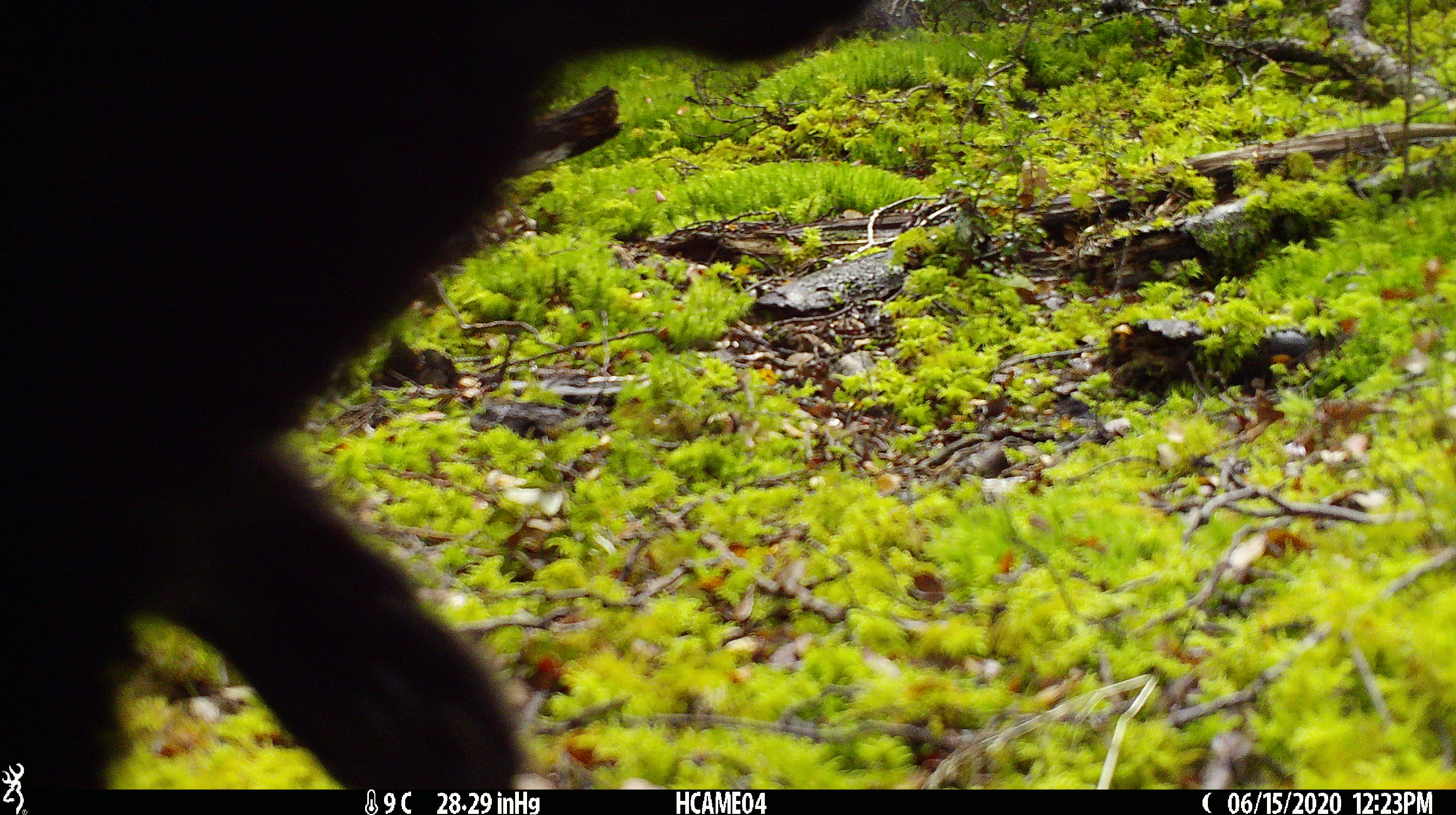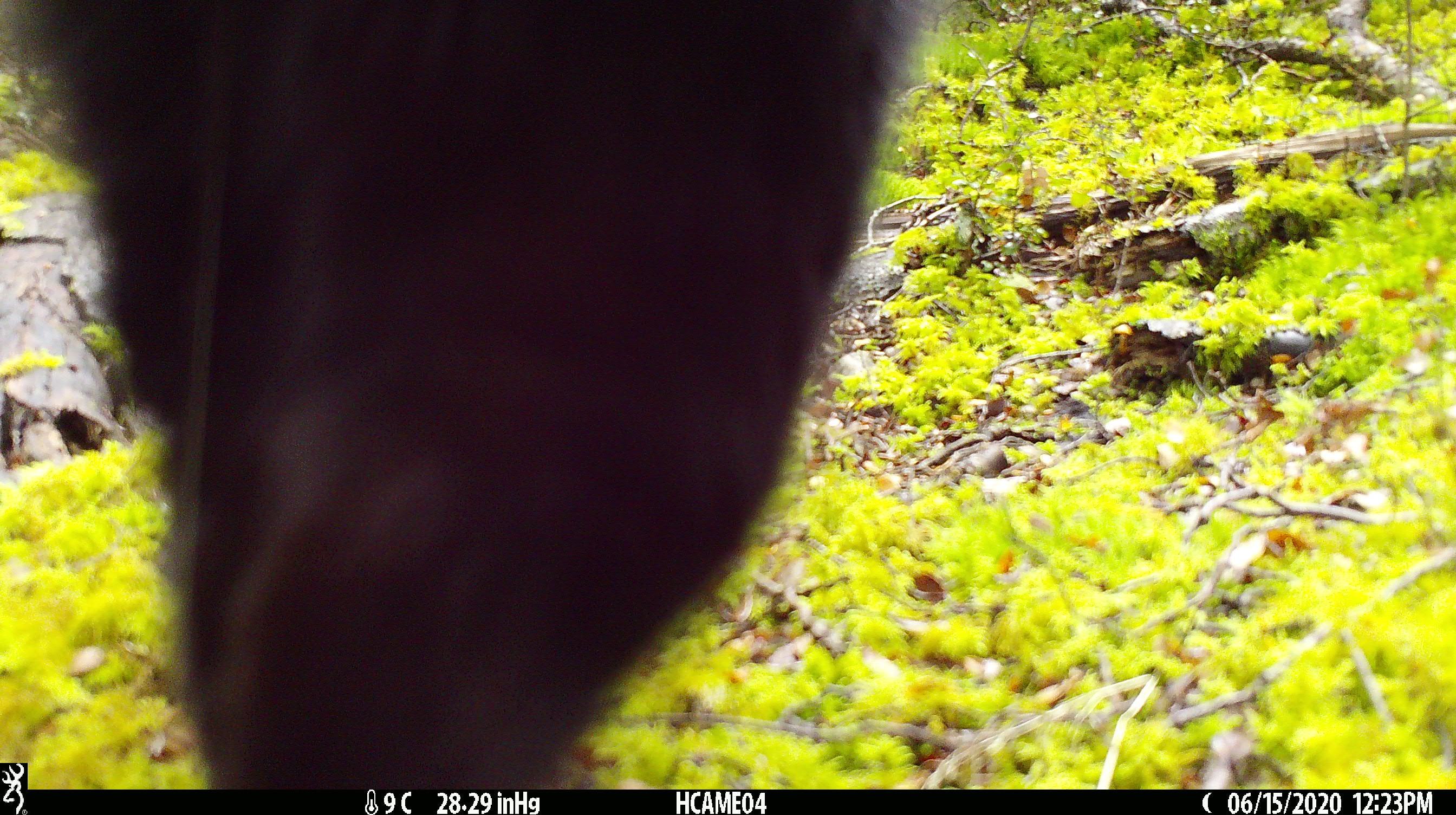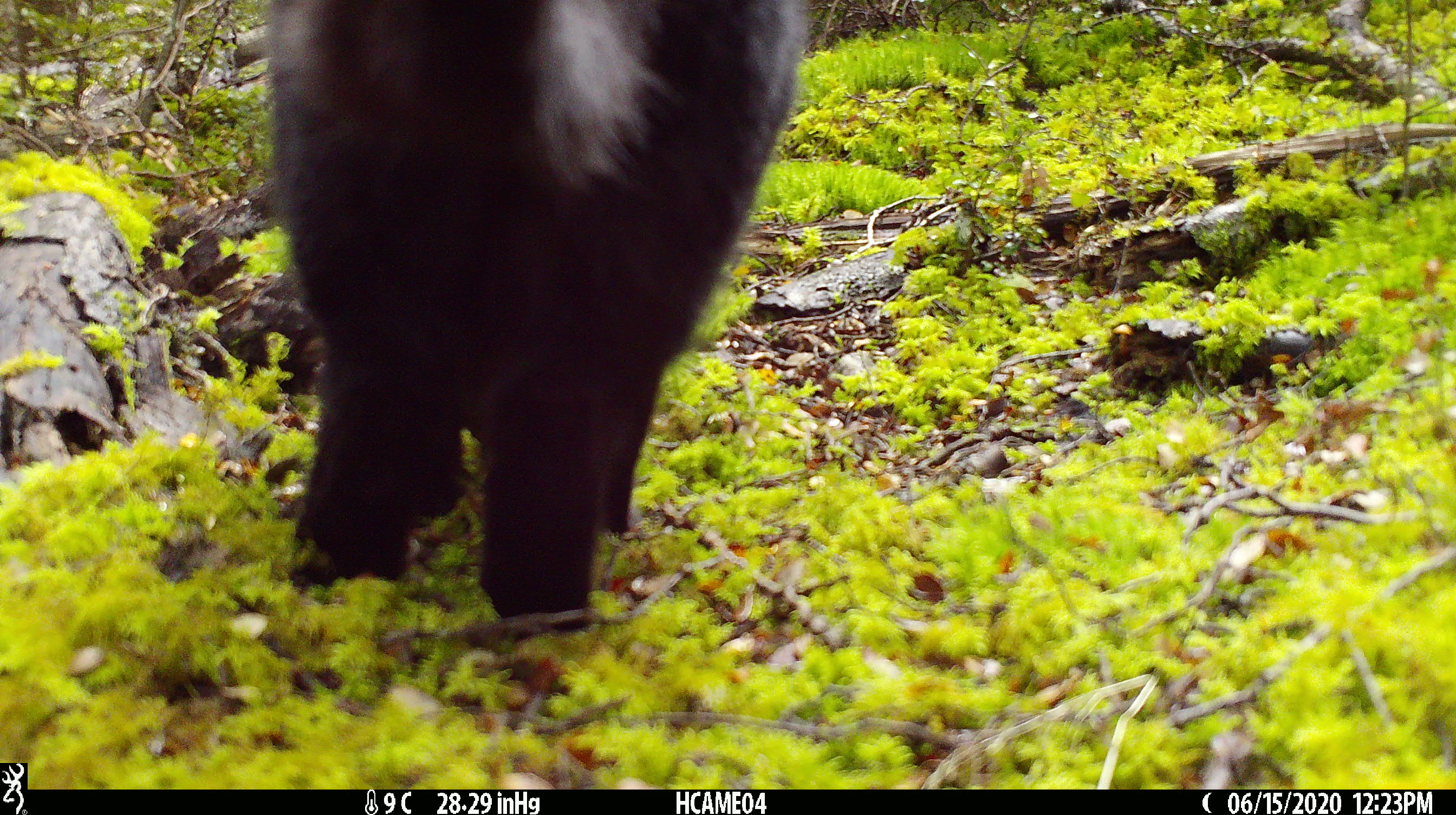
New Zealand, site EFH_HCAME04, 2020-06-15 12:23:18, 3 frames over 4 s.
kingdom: Animalia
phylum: Chordata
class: Mammalia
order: Carnivora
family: Felidae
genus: Felis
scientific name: Felis catus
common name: domestic cat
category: cat